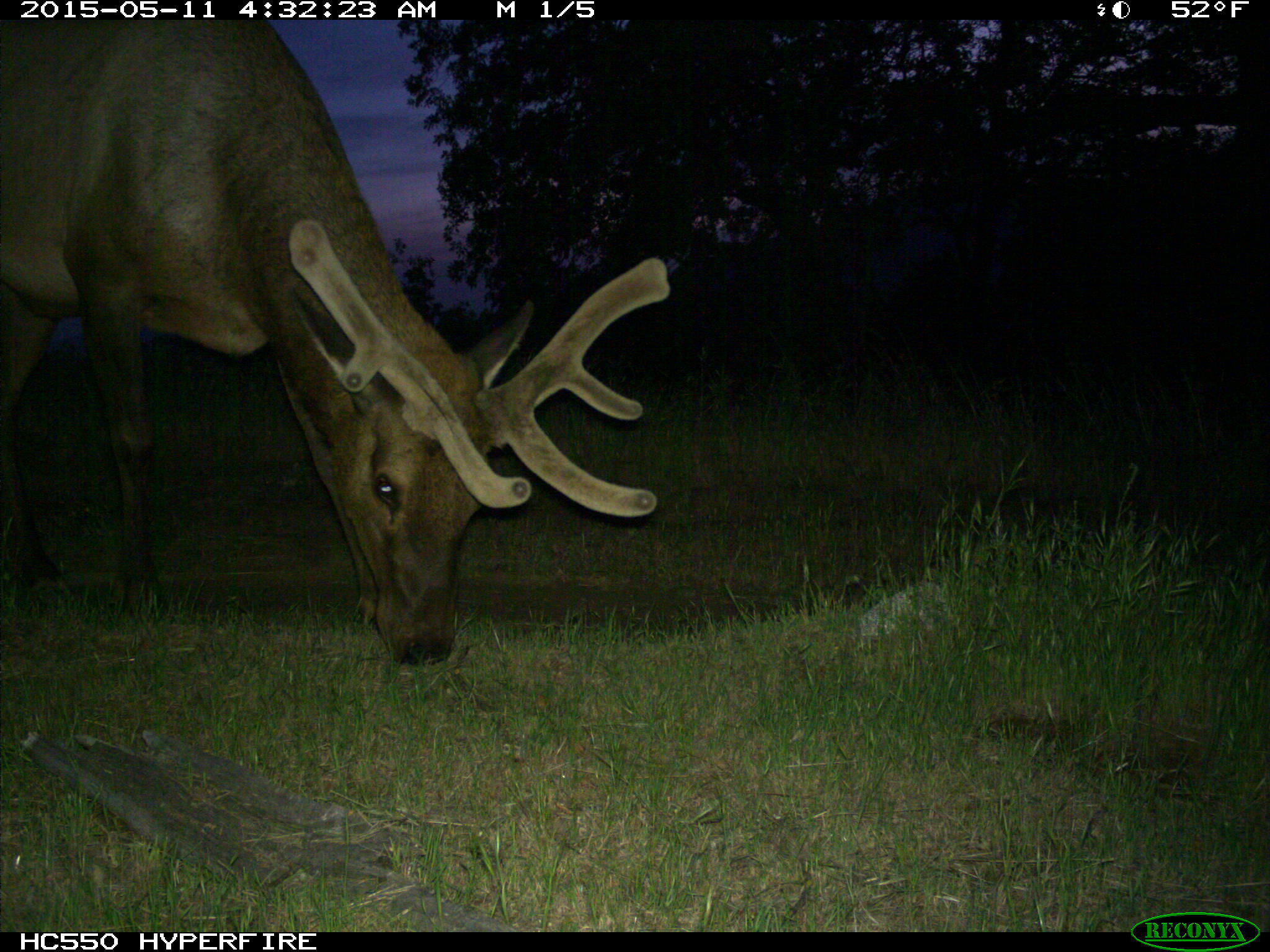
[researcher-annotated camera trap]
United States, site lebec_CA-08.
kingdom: Animalia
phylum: Chordata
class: Mammalia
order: Artiodactyla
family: Cervidae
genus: Cervus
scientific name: Cervus canadensis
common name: elk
Cervus canadensis (elk).